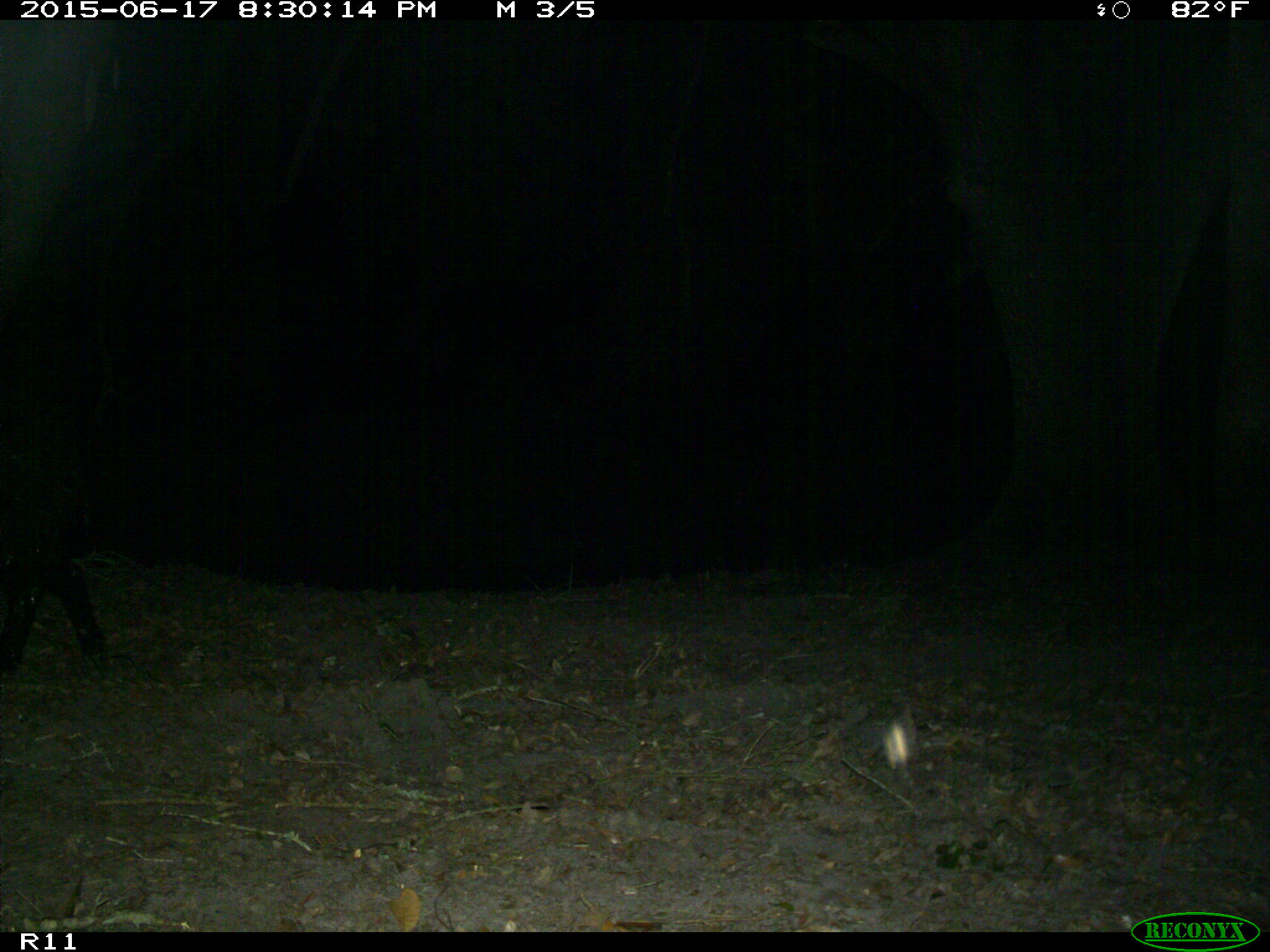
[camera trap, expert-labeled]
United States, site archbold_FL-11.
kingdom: Animalia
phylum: Chordata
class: Mammalia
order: Artiodactyla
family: Suidae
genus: Sus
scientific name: Sus scrofa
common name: wild boar